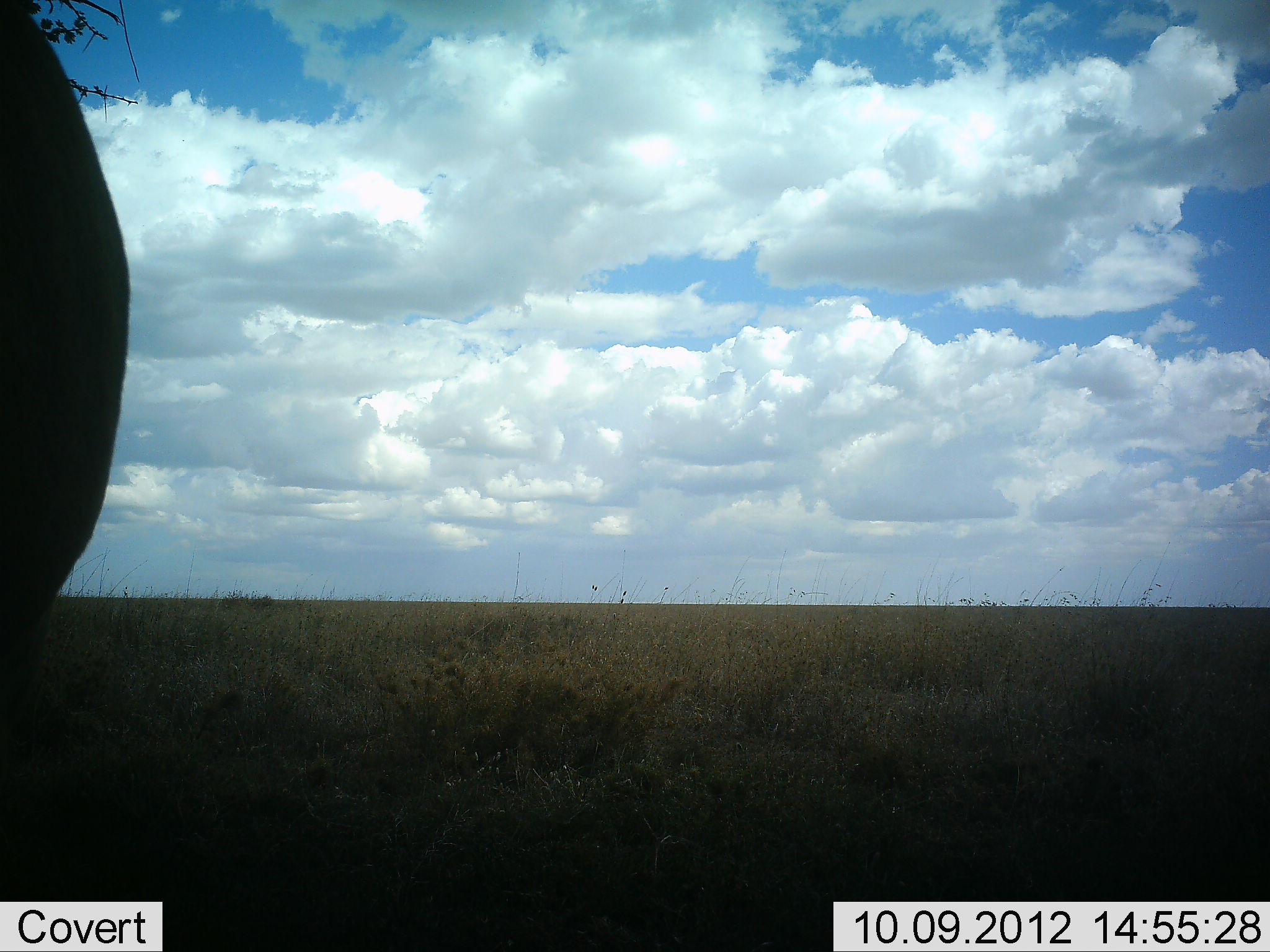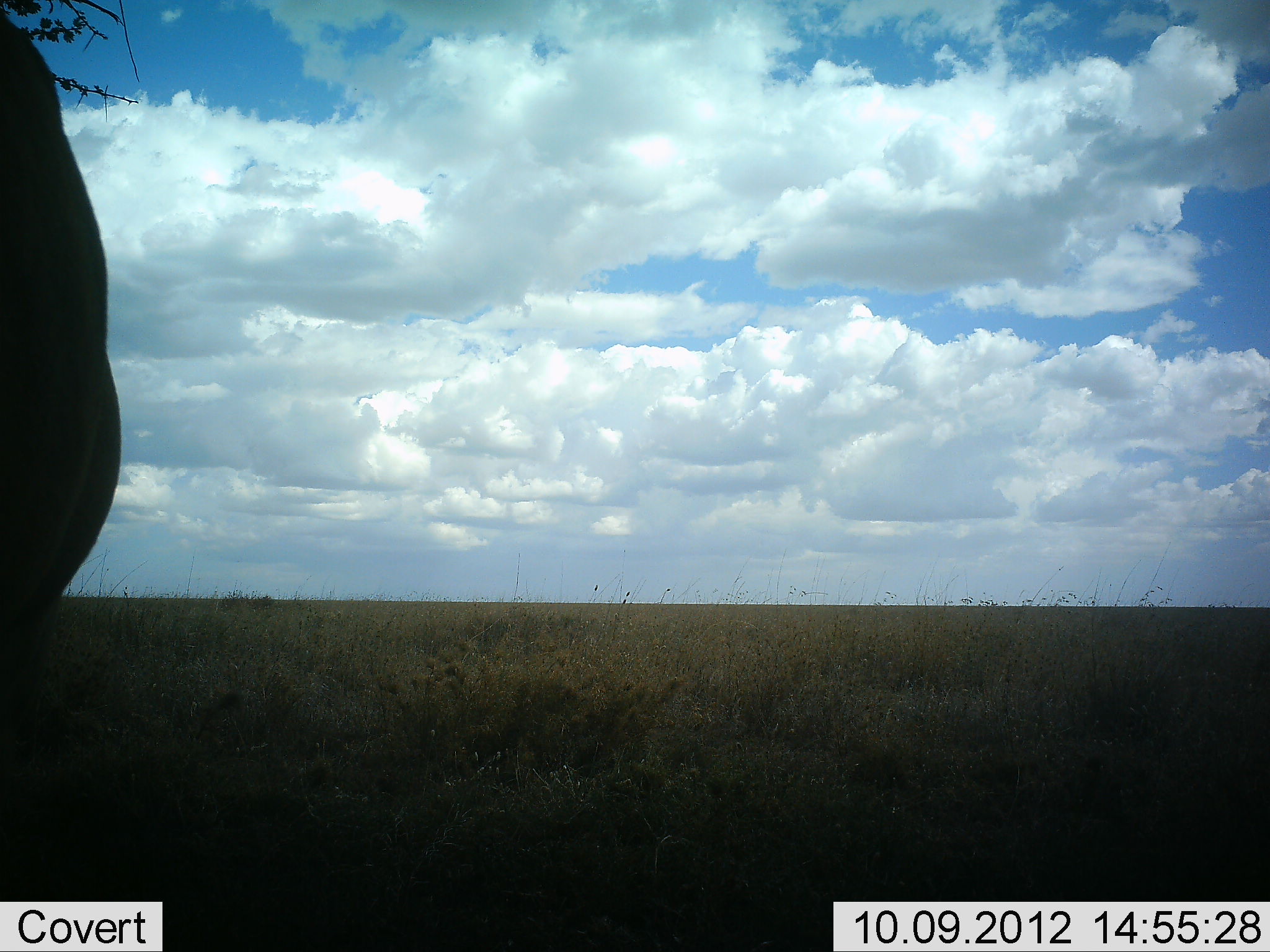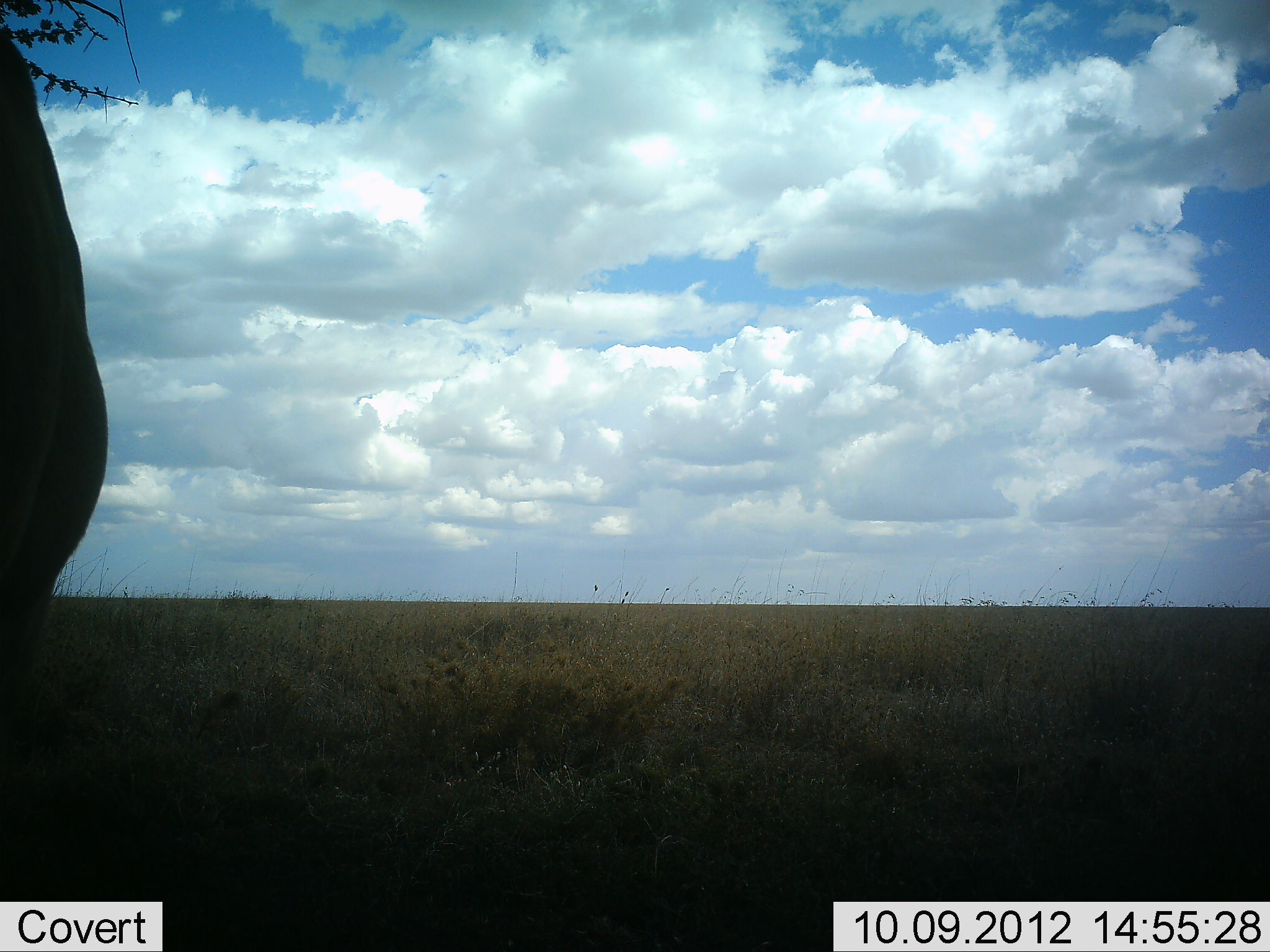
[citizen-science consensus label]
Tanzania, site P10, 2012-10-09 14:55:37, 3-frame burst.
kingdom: Animalia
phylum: Chordata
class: Mammalia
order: Artiodactyla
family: Bovidae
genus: Connochaetes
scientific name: Connochaetes taurinus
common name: blue wildebeest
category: wildebeest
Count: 1.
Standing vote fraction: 100%.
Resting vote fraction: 0%.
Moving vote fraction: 0%.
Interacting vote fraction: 0%.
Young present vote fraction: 0%.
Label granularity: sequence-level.